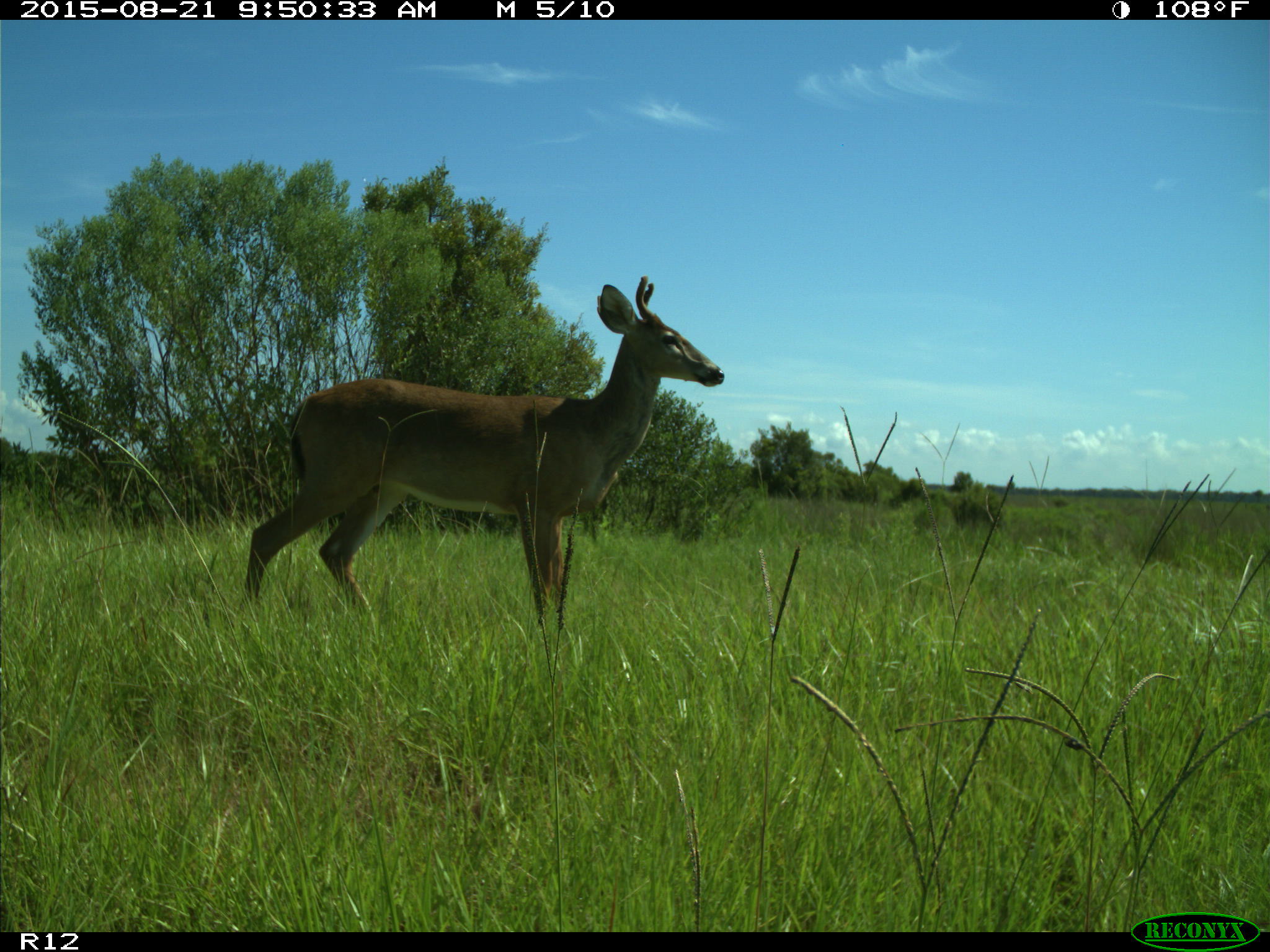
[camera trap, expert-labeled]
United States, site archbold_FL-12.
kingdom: Animalia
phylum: Chordata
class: Mammalia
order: Artiodactyla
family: Cervidae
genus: Odocoileus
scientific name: Odocoileus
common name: deer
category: unidentified deer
Unidentified deer (deer) (Odocoileus).